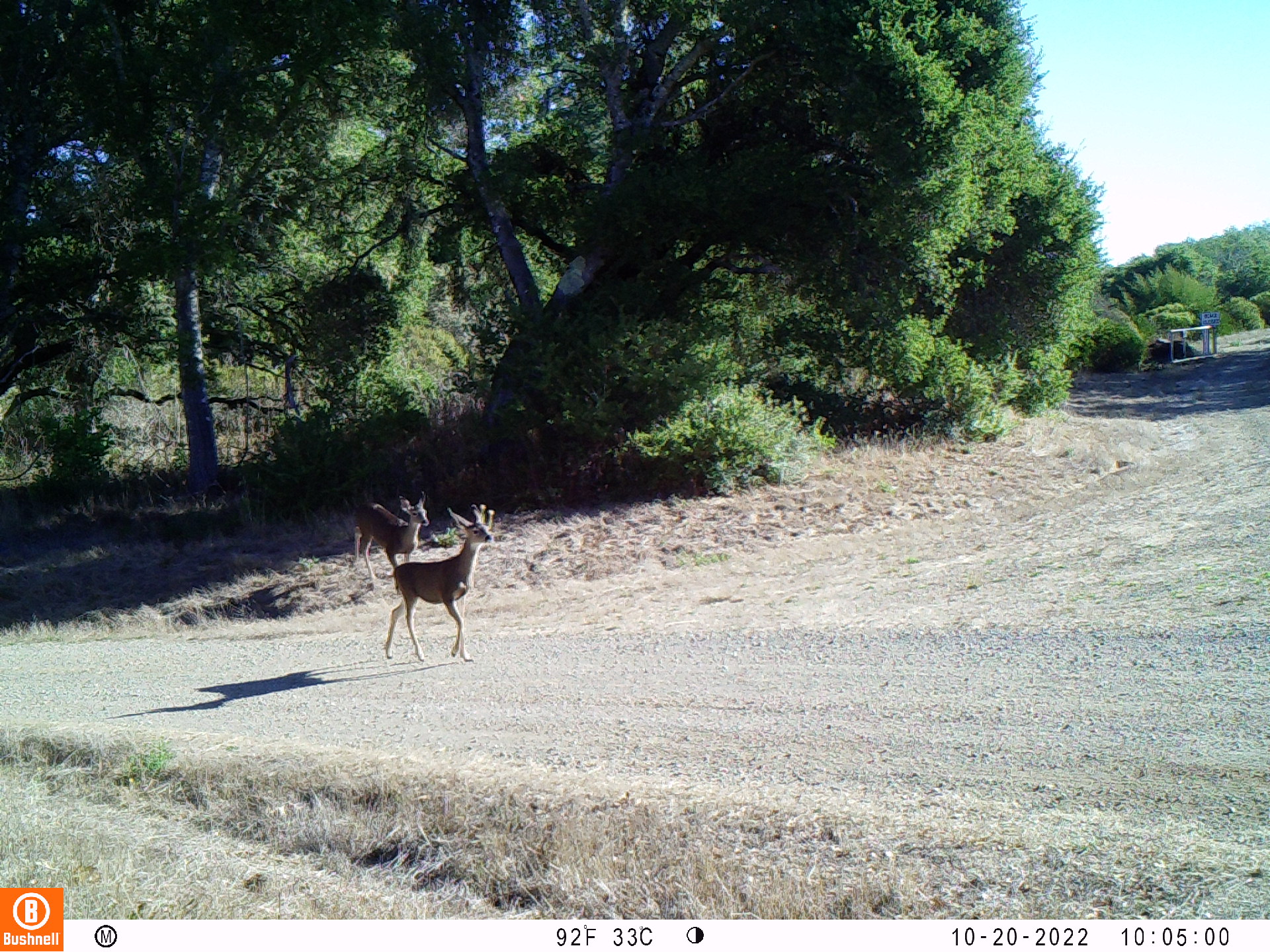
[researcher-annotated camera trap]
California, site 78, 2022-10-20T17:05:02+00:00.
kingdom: Animalia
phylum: Chordata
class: Mammalia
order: Artiodactyla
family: Cervidae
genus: Odocoileus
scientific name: Odocoileus hemionus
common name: mule deer